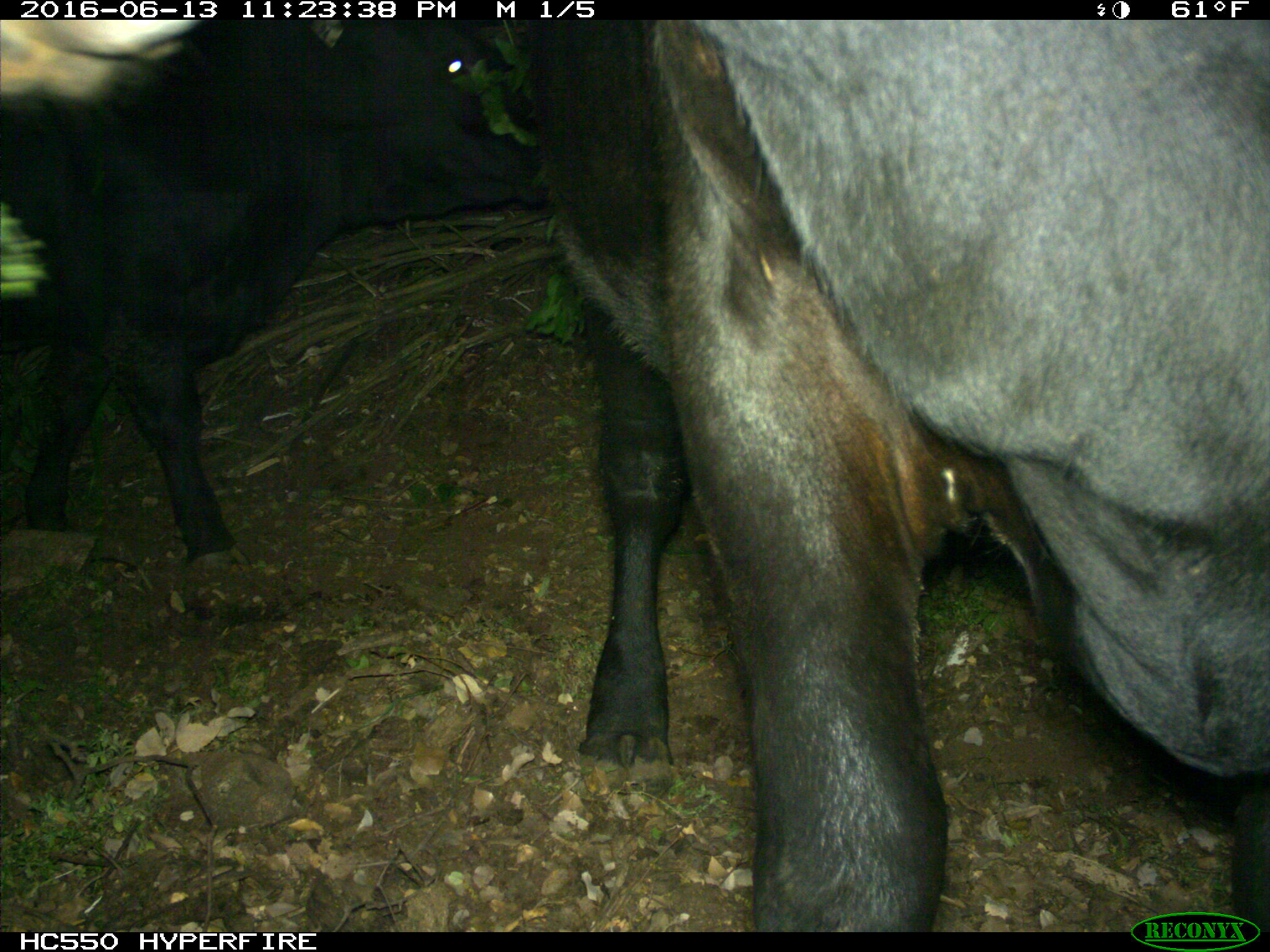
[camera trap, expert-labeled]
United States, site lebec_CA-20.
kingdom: Animalia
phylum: Chordata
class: Mammalia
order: Artiodactyla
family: Bovidae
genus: Bos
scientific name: Bos taurus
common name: domestic cow